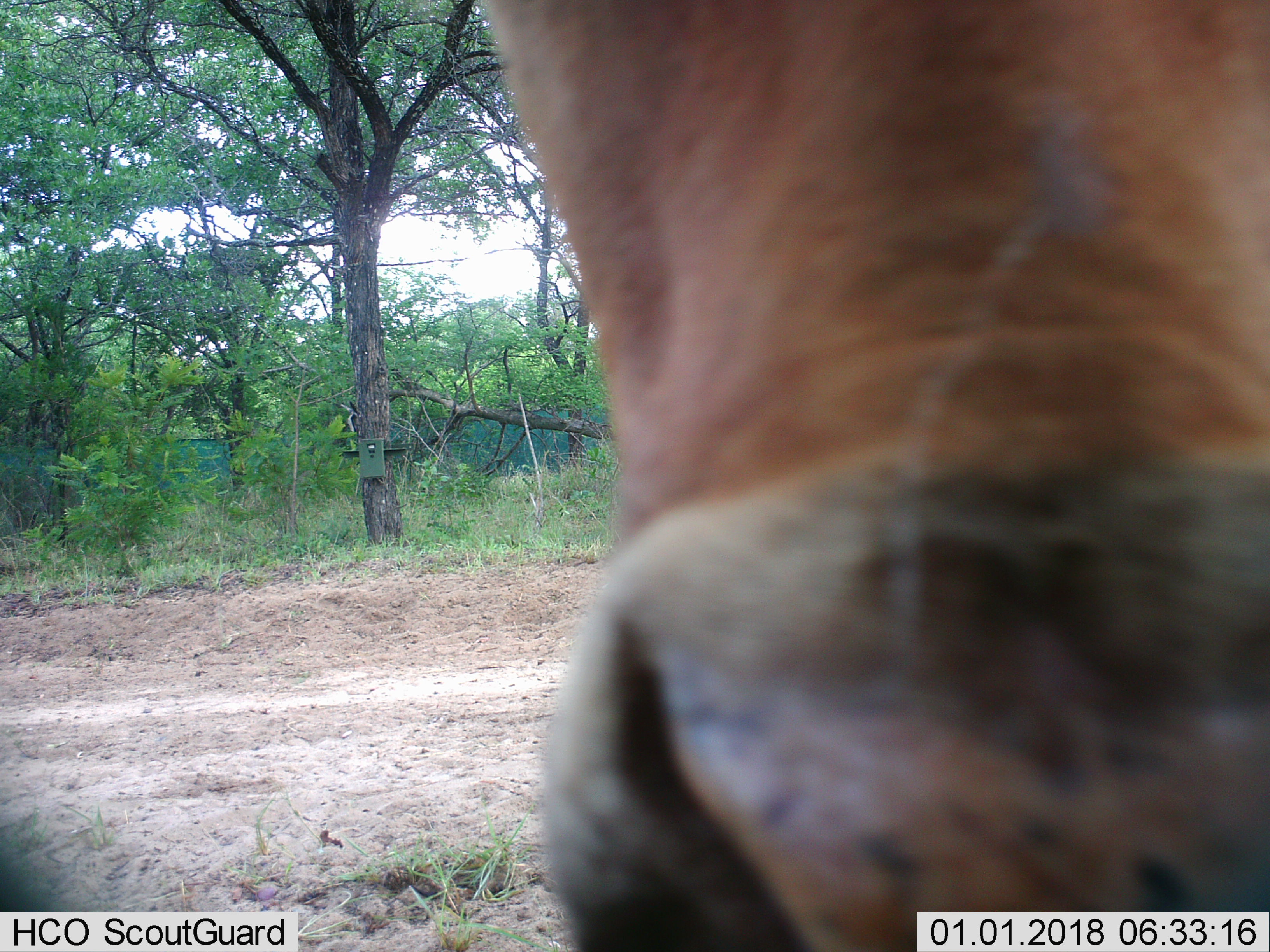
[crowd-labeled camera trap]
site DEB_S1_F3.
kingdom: Animalia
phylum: Chordata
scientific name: Vertebrata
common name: domestic animal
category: domesticanimal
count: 1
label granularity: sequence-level